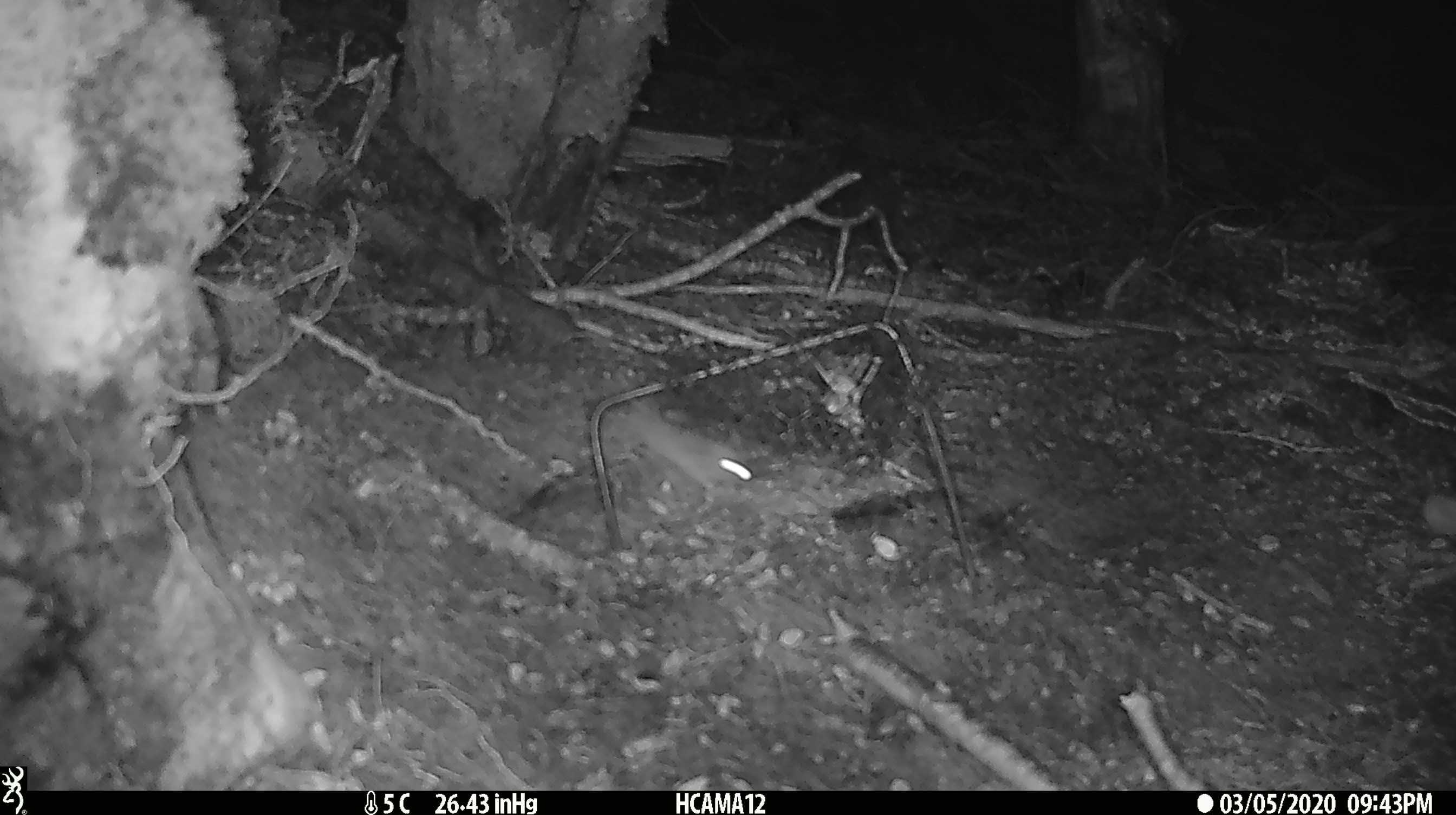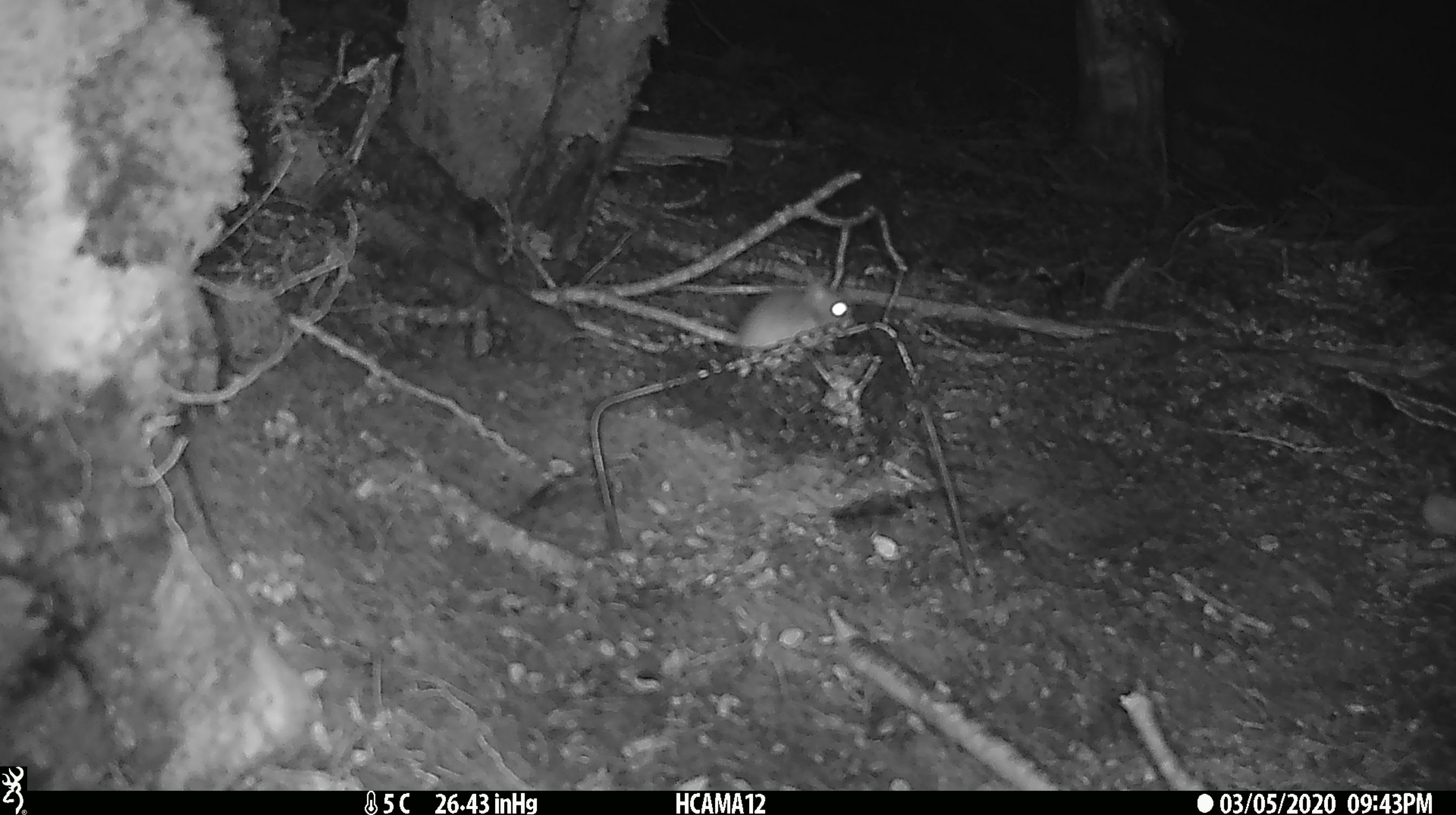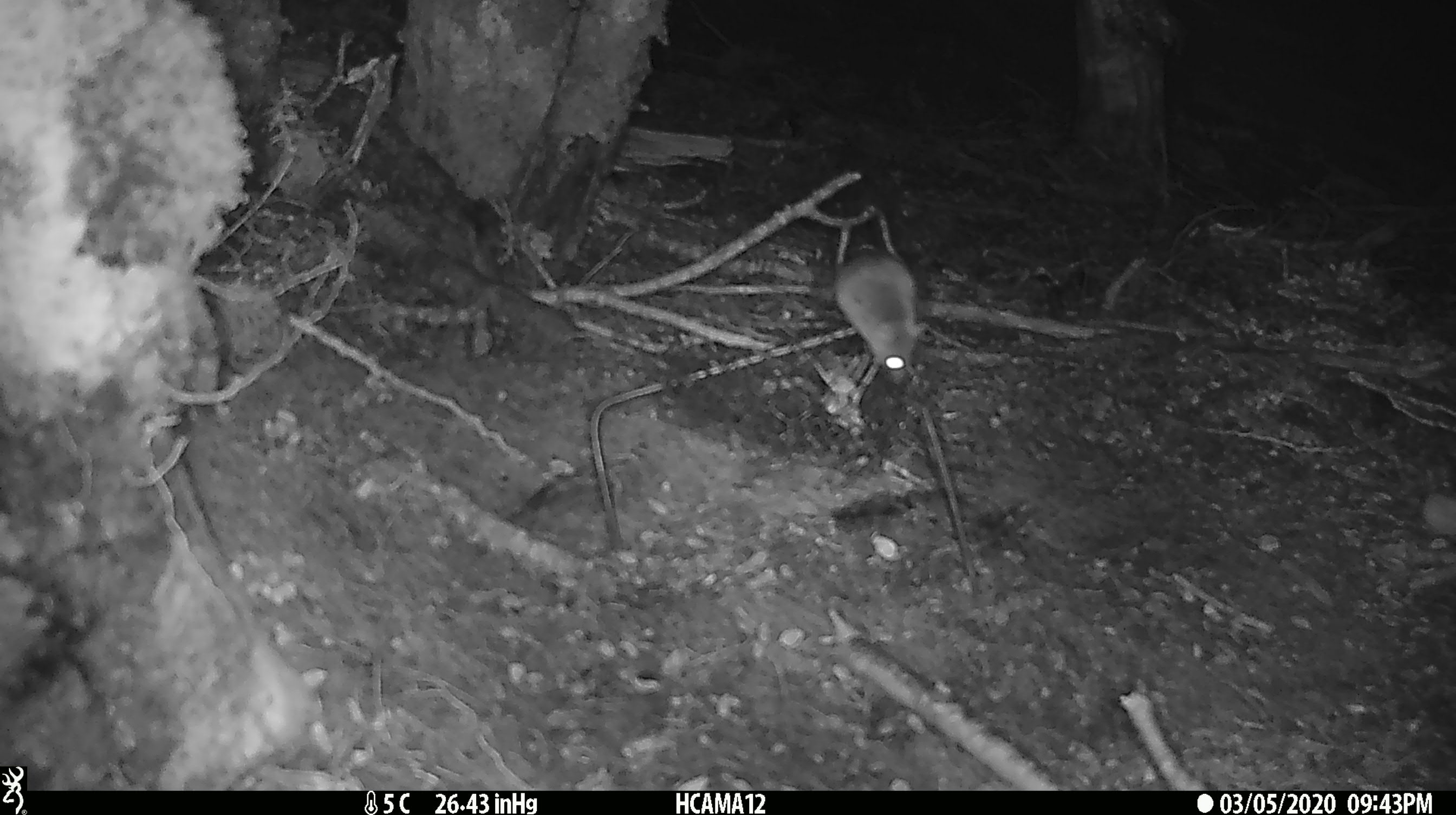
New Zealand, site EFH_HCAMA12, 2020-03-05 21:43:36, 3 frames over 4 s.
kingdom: Animalia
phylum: Chordata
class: Mammalia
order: Rodentia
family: Muridae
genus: Mus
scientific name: Mus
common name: mouse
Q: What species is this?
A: Mouse (Mus).